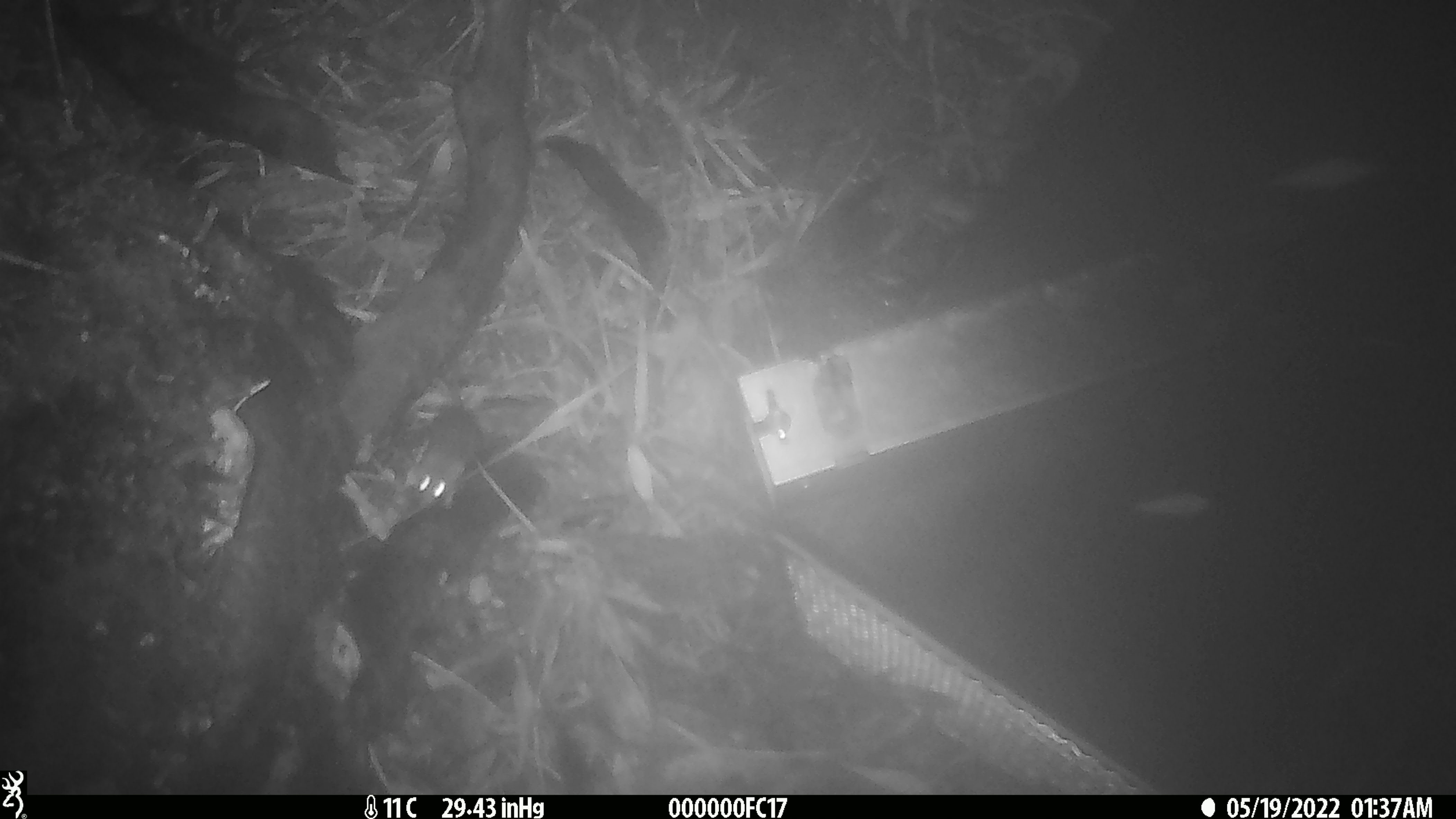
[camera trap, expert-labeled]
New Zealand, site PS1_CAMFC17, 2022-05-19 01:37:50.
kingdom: Animalia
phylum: Chordata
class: Mammalia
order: Rodentia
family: Muridae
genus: Mus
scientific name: Mus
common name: mouse